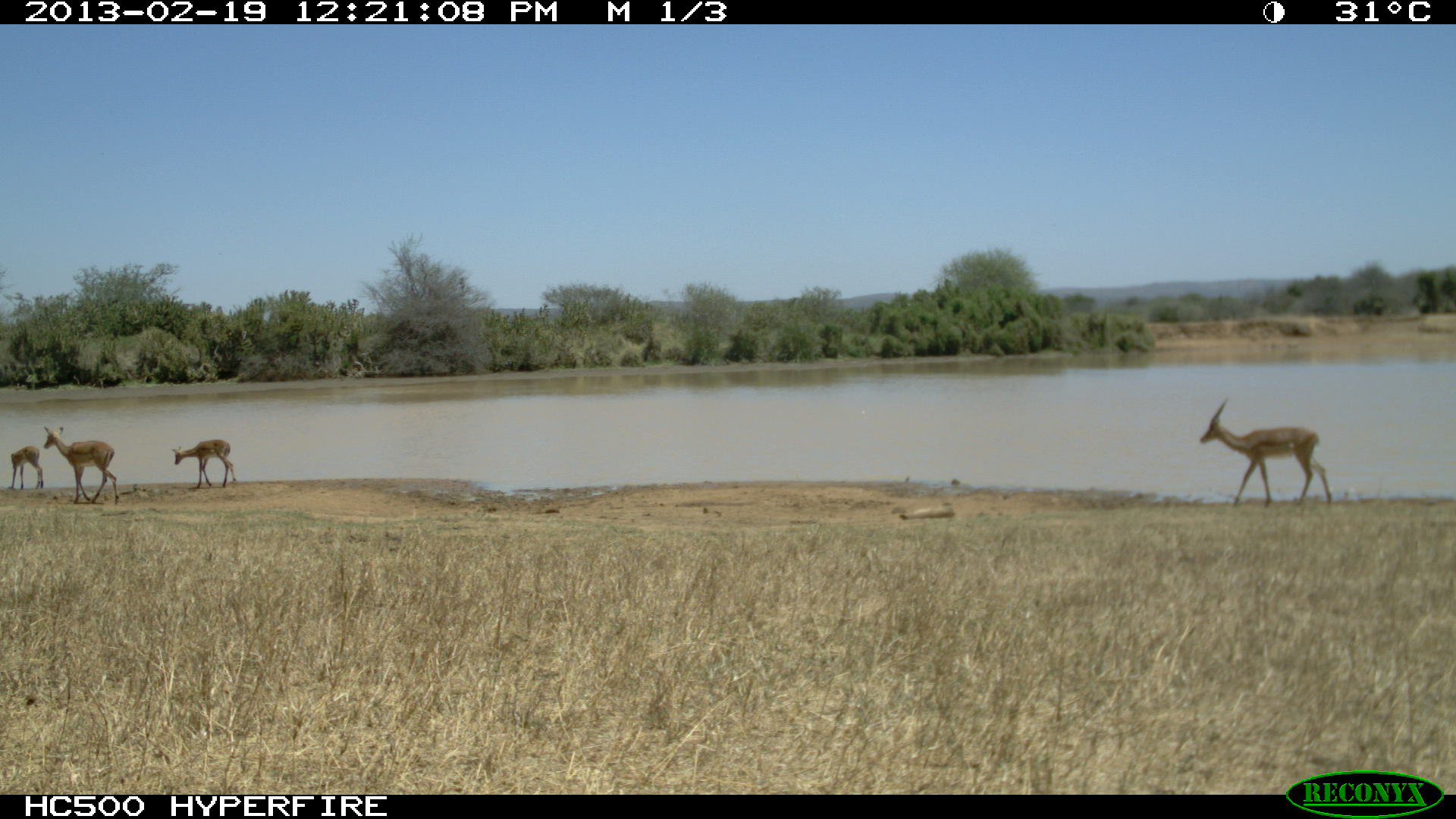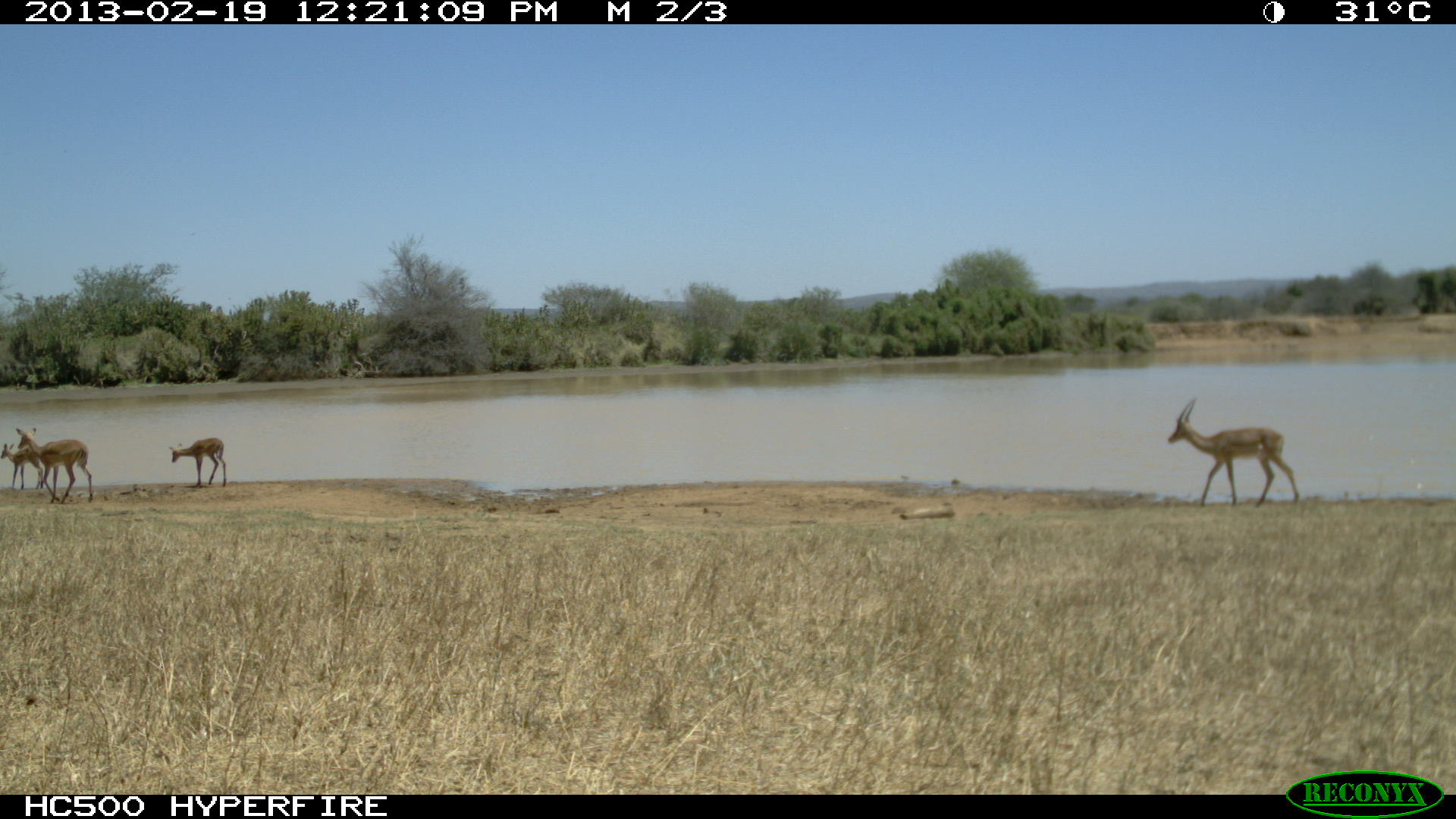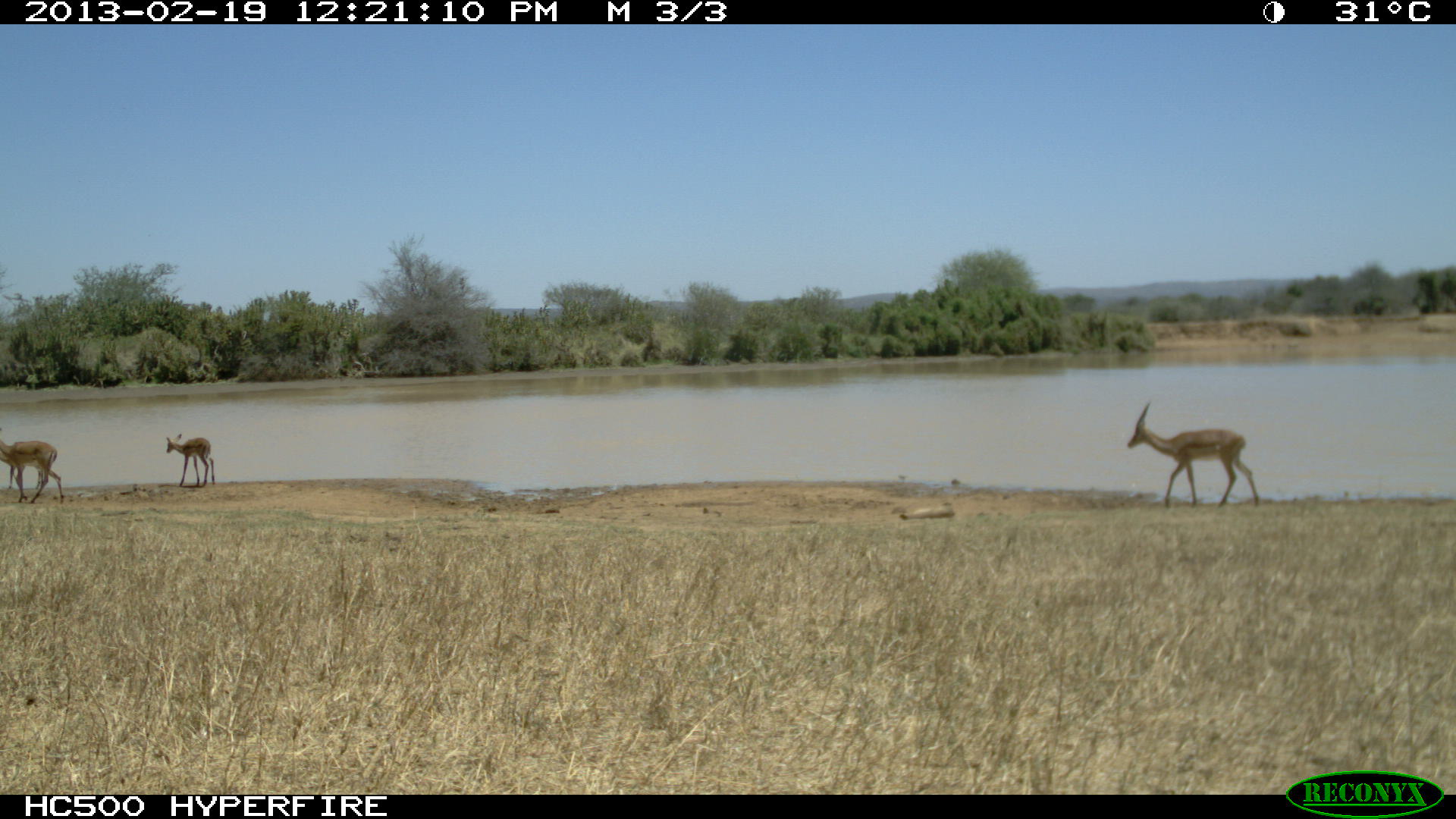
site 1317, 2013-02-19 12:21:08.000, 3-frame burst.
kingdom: Animalia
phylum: Chordata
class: Mammalia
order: Artiodactyla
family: Bovidae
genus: Aepyceros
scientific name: Aepyceros melampus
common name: impala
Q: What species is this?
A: Aepyceros melampus (impala).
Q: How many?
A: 3.